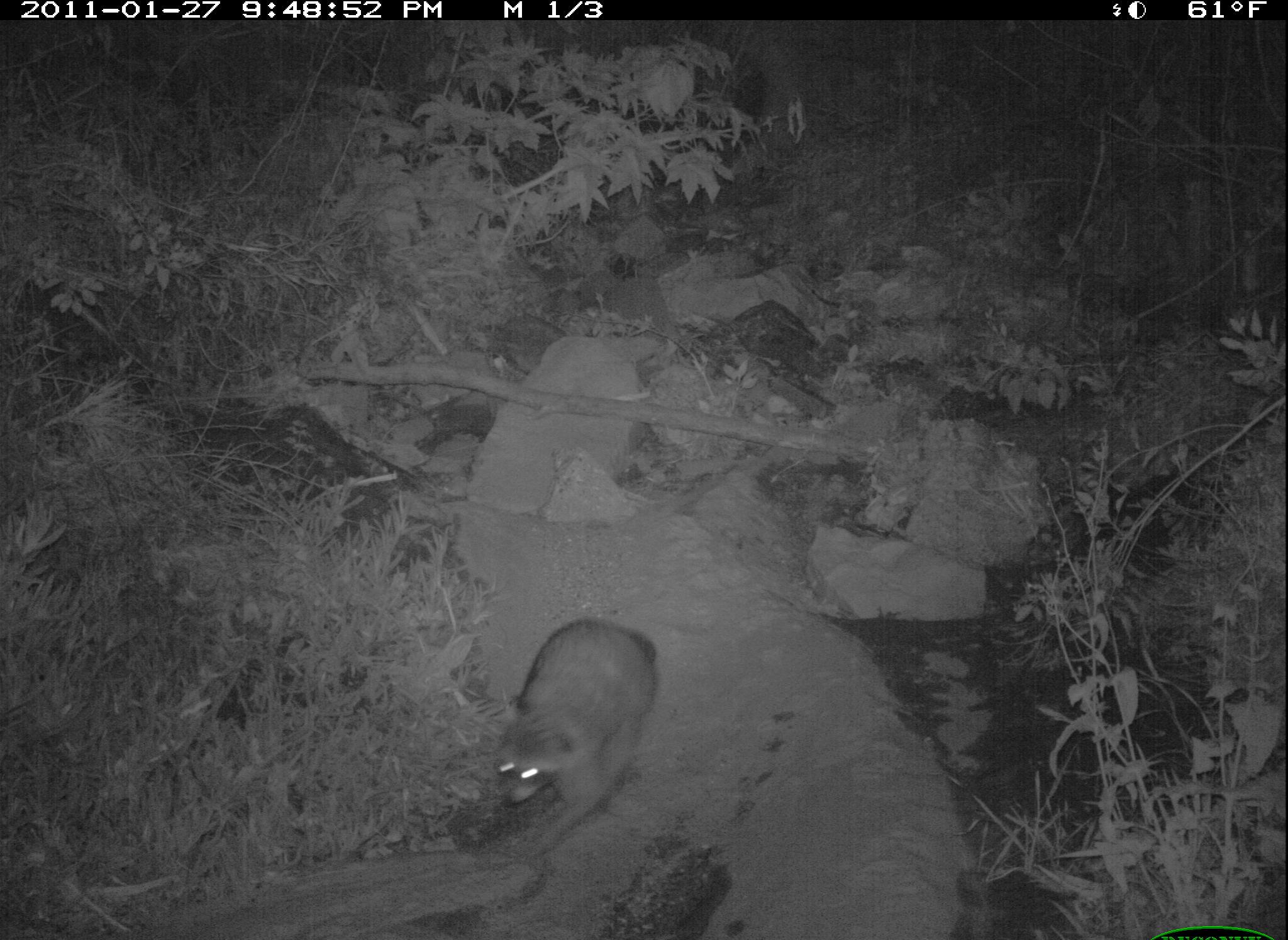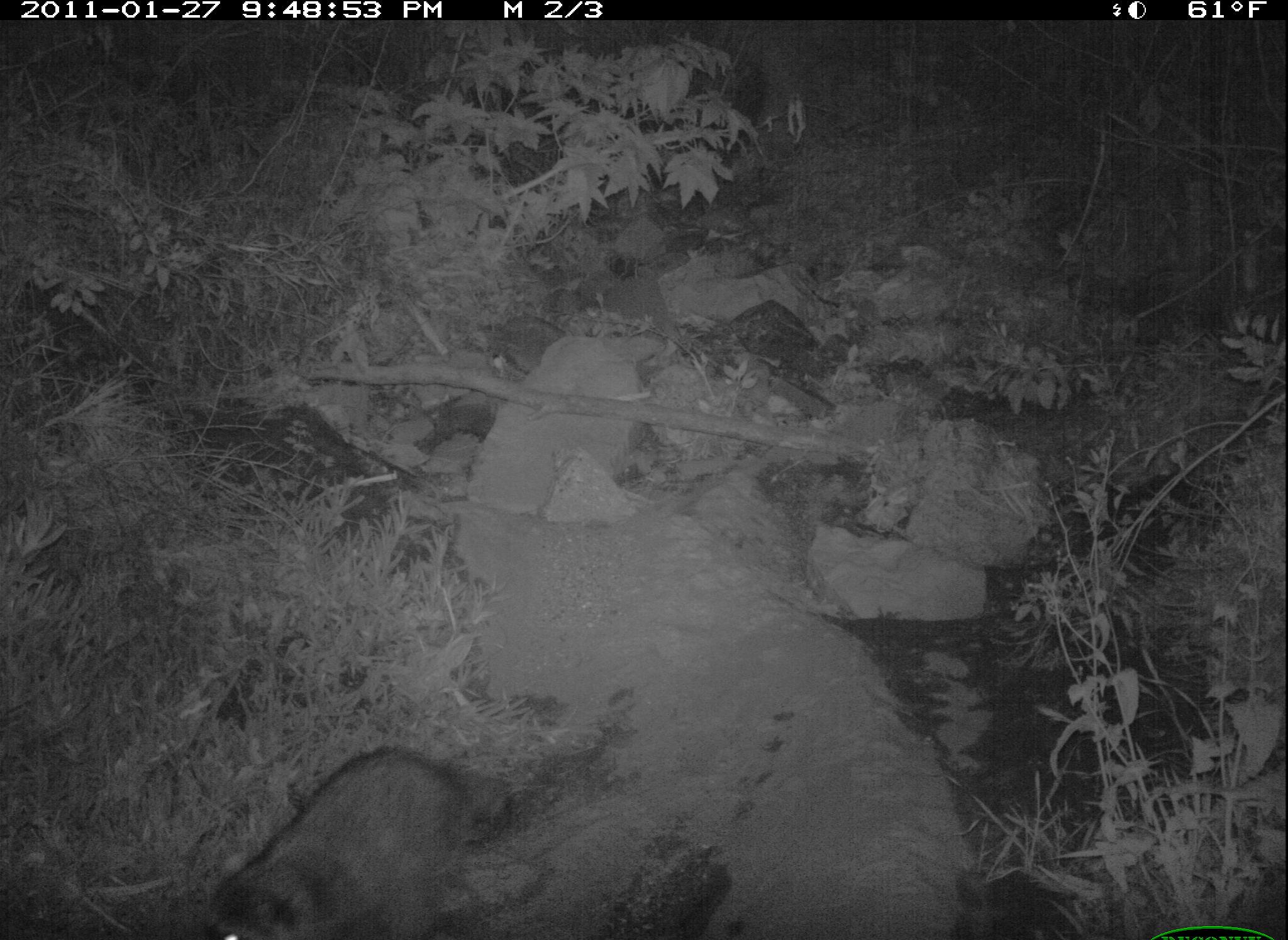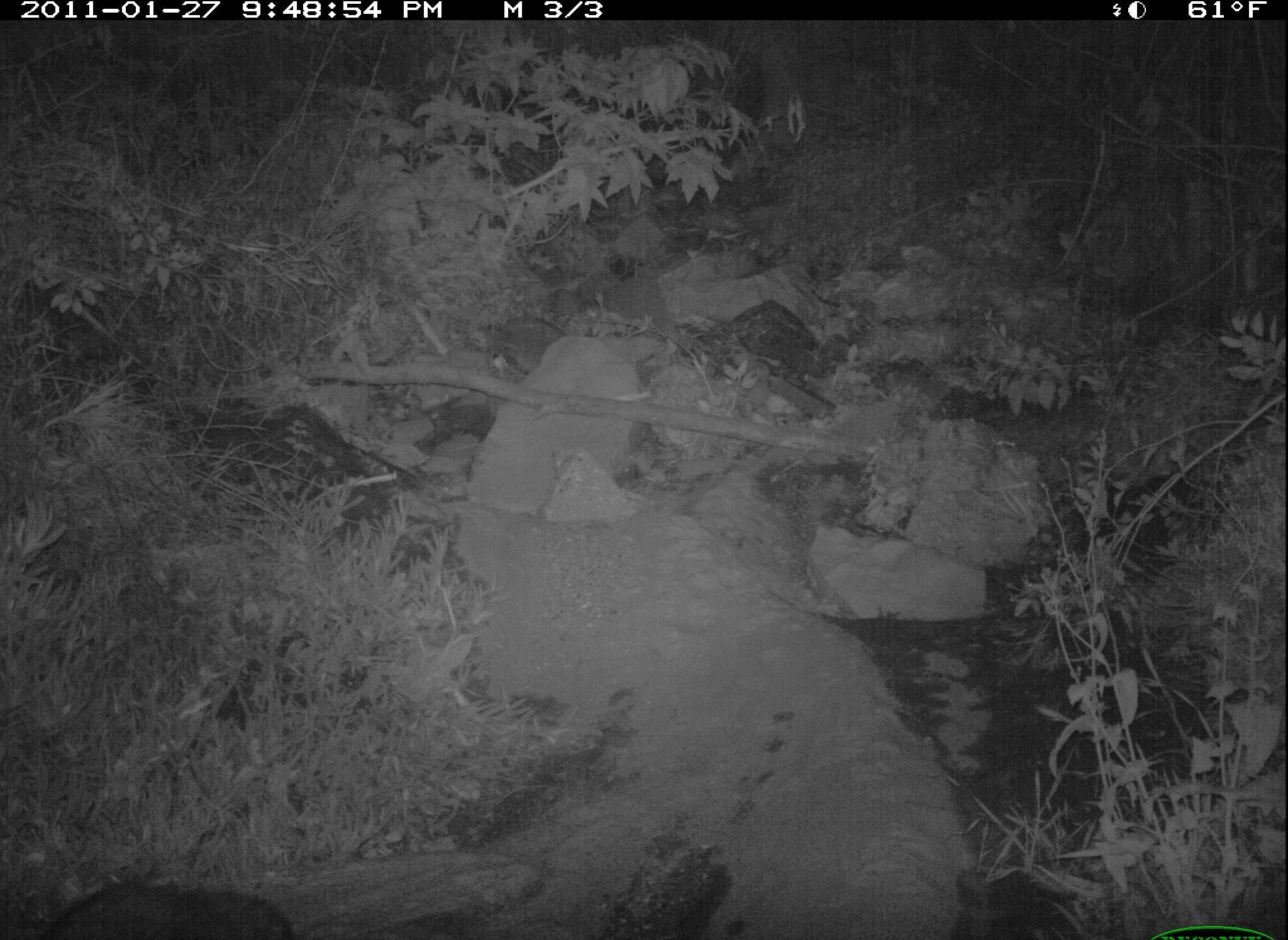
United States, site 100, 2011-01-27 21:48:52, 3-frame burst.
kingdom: Animalia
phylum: Chordata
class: Mammalia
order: Carnivora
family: Procyonidae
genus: Procyon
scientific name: Procyon lotor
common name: raccoon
Raccoon (Procyon lotor).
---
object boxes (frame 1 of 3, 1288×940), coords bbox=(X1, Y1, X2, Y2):
raccoon: bbox=(483, 601, 675, 850)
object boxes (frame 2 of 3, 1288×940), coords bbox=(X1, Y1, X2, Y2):
raccoon: bbox=(200, 734, 526, 940)